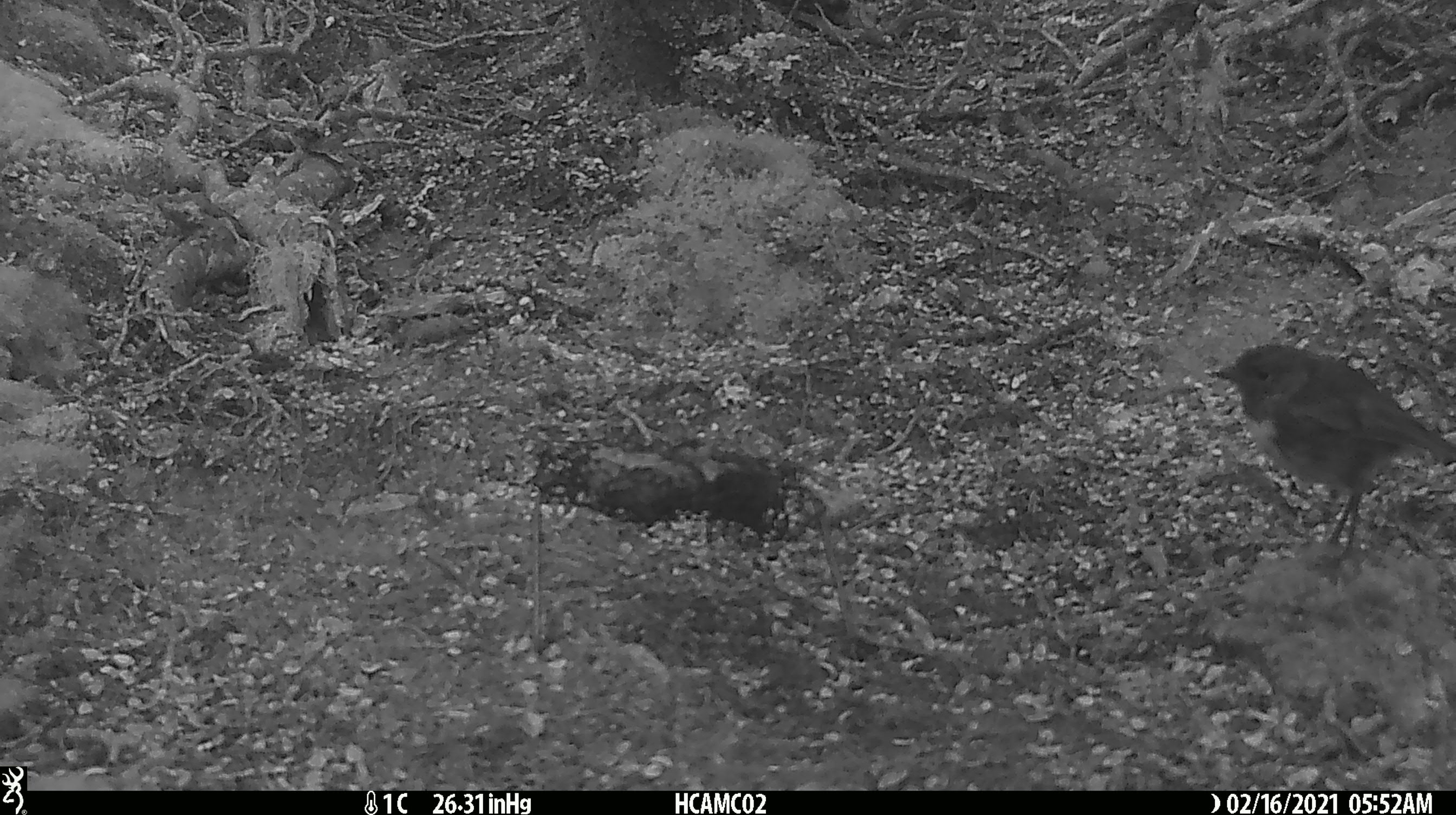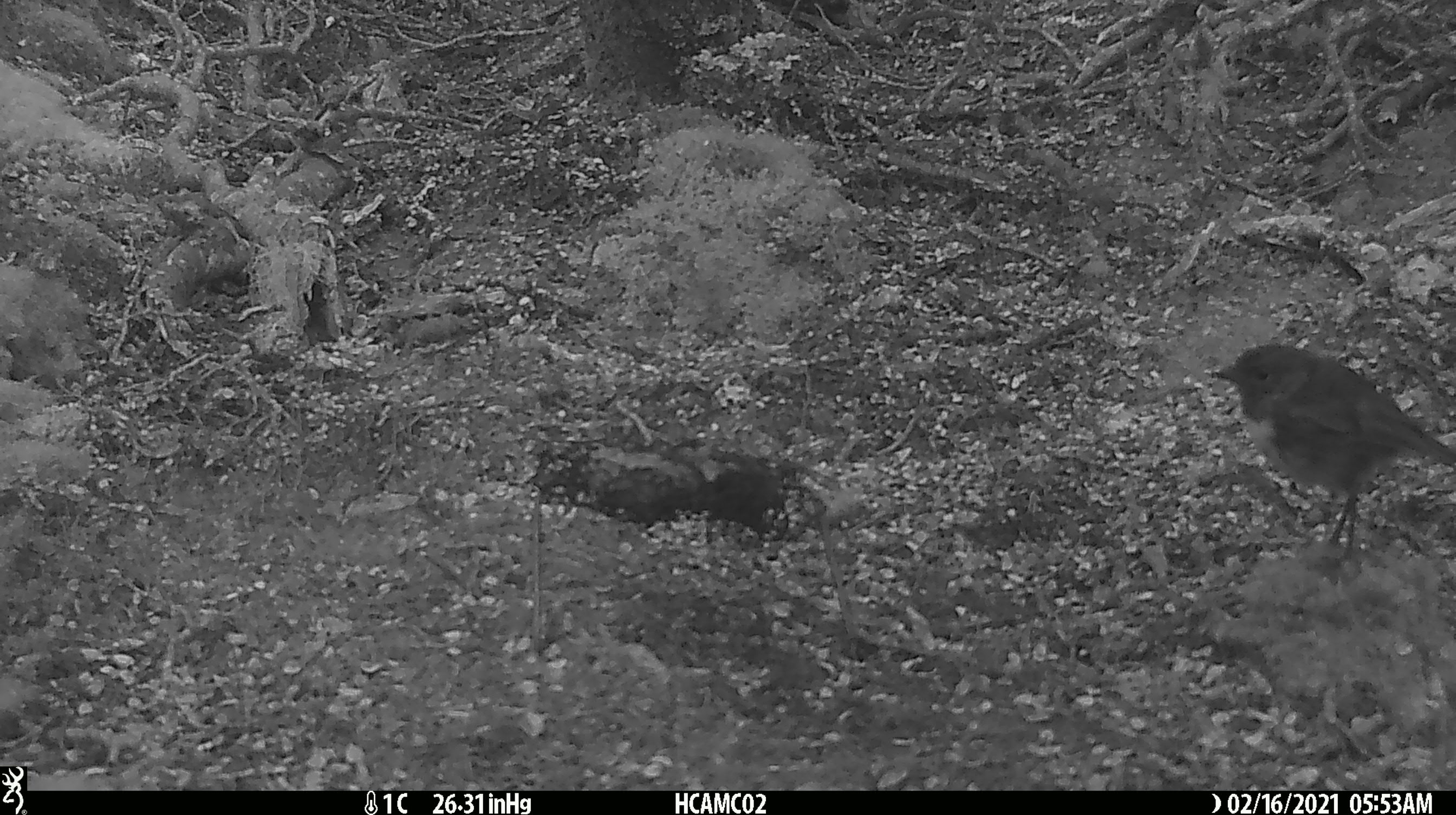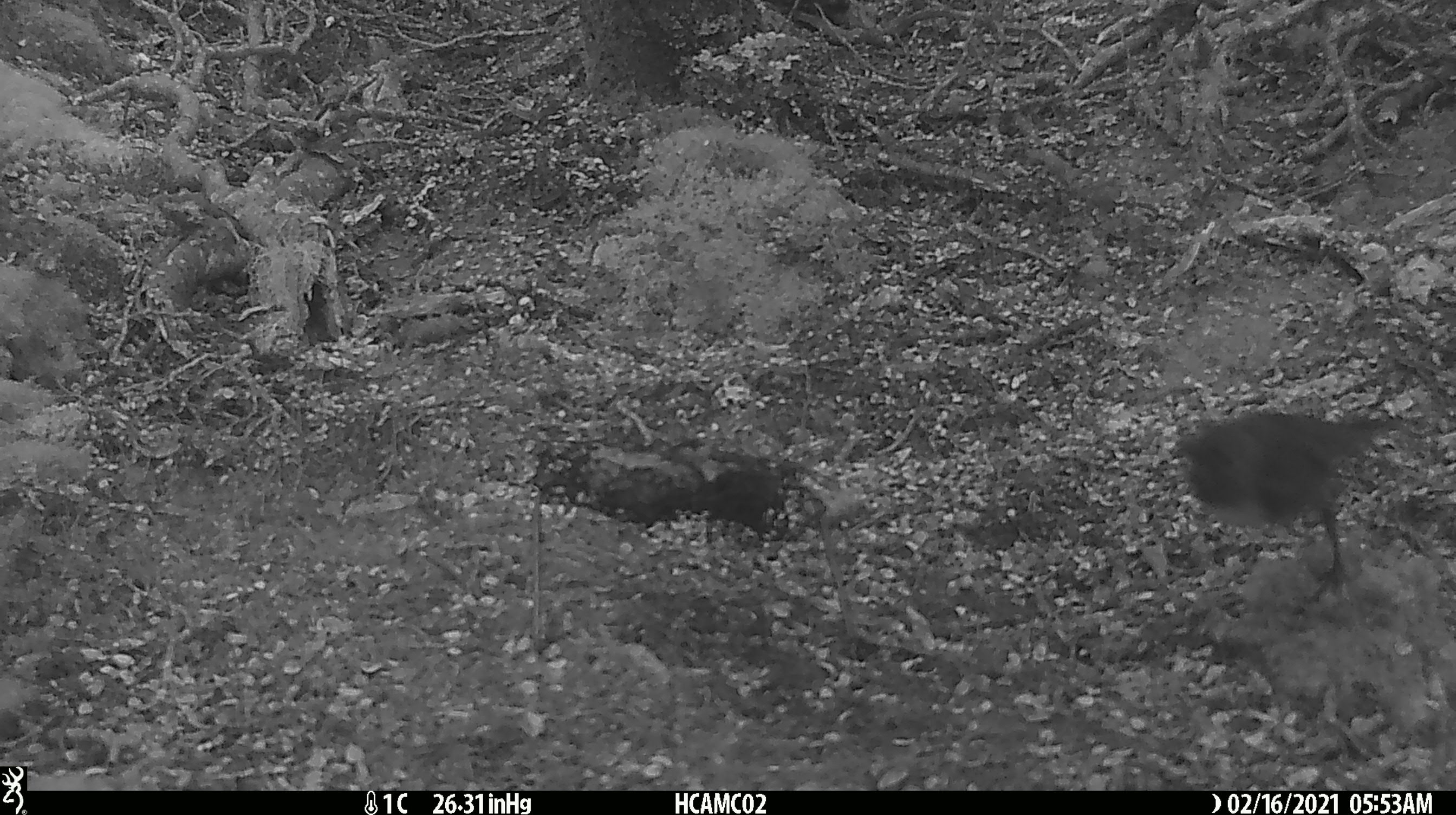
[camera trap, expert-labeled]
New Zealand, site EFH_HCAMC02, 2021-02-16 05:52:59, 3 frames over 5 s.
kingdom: Animalia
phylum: Chordata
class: Aves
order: Passeriformes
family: Petroicidae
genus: Petroica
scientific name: Petroica australis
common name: new zealand robin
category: robin